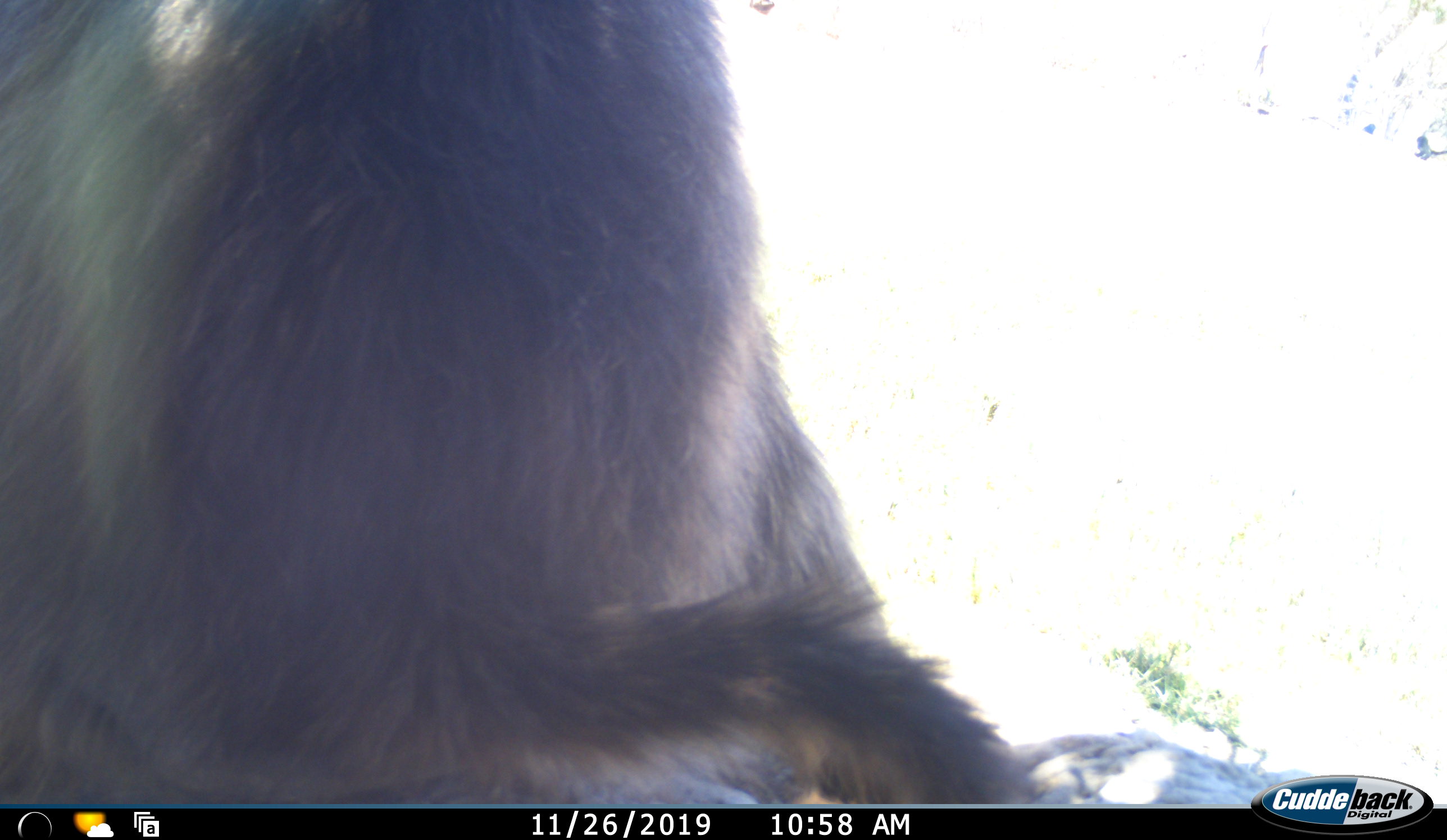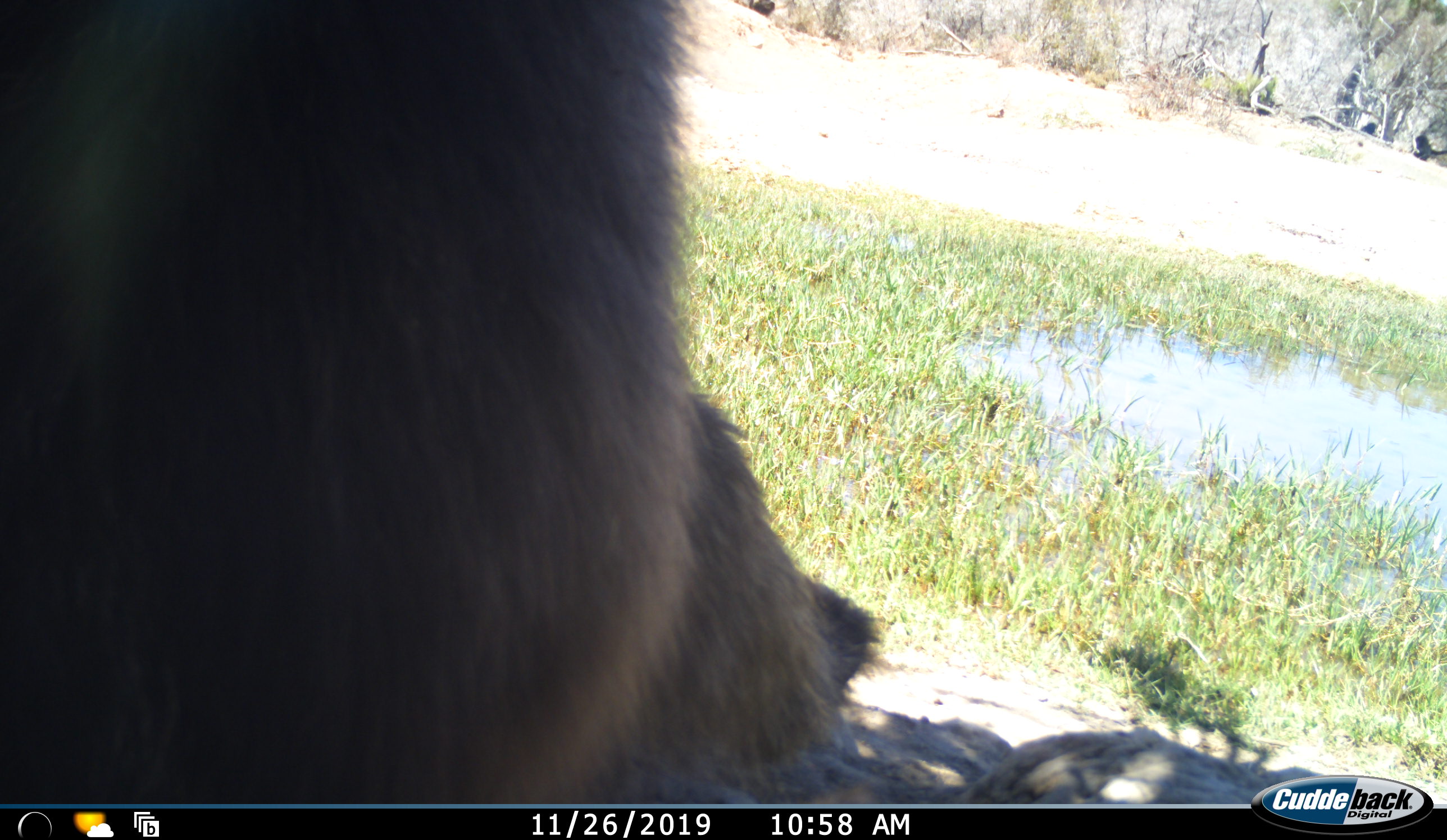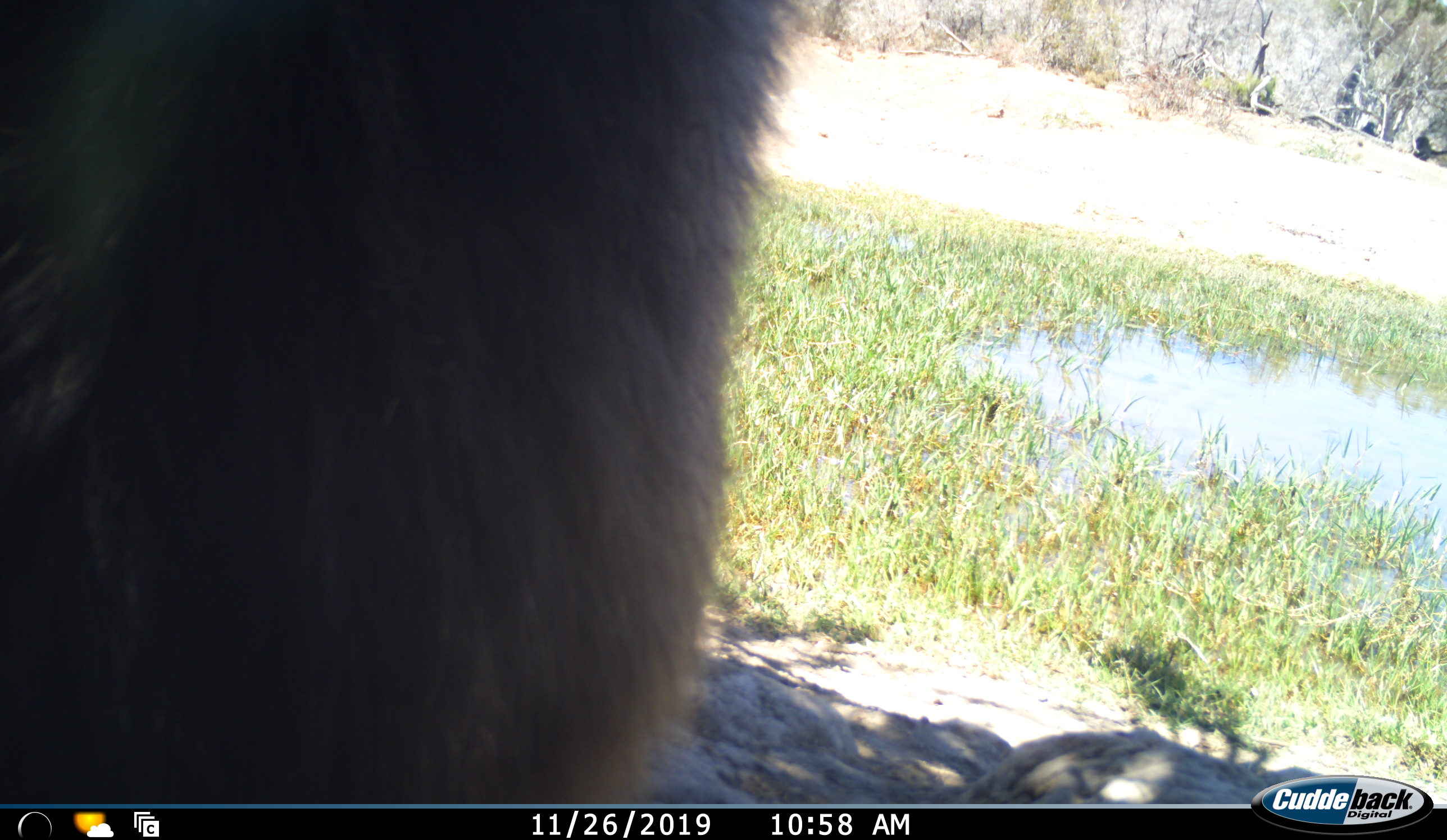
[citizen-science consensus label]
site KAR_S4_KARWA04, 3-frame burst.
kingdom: Animalia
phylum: Chordata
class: Mammalia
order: Primates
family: Cercopithecidae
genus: Papio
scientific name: Papio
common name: baboon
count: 1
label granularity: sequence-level